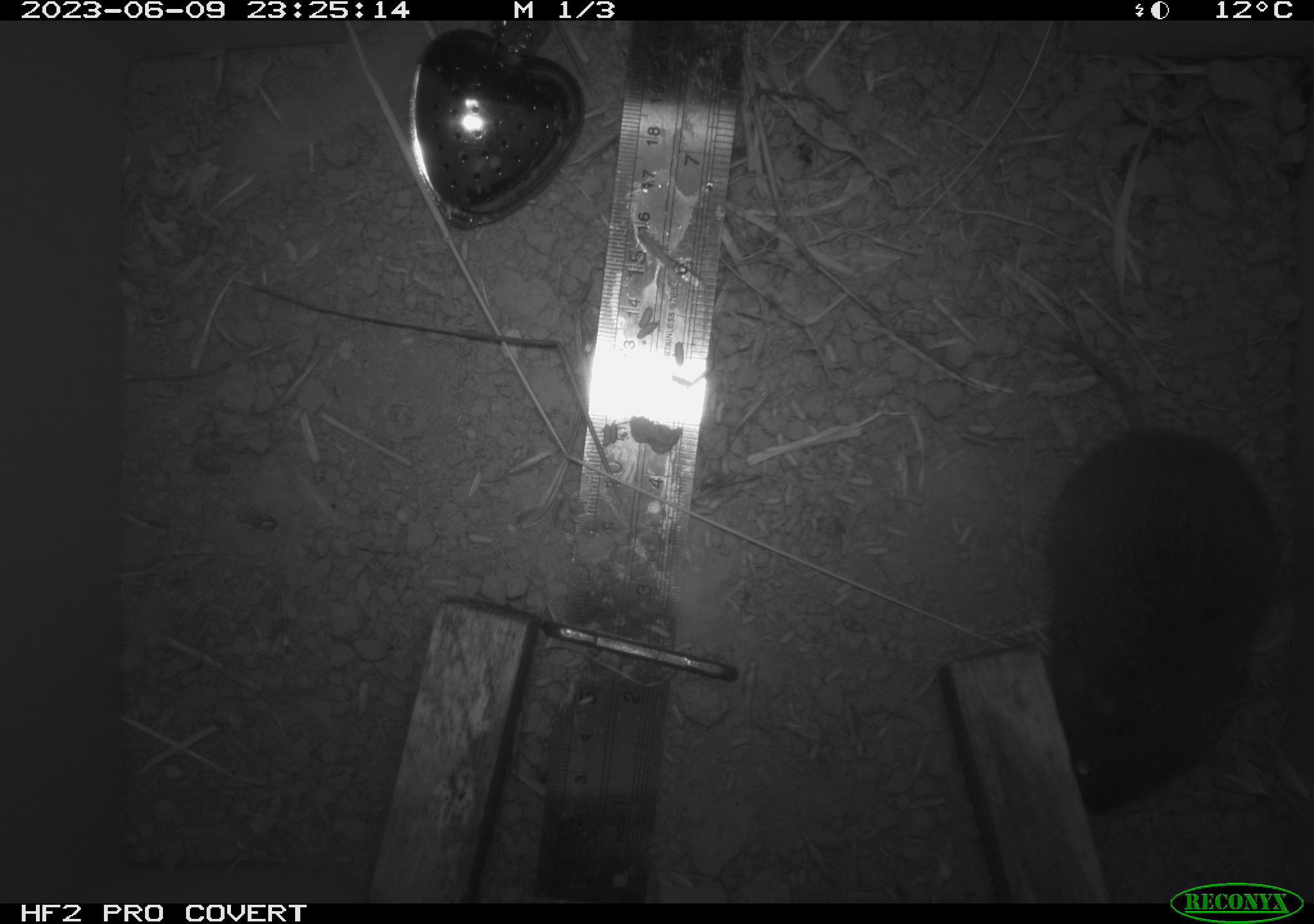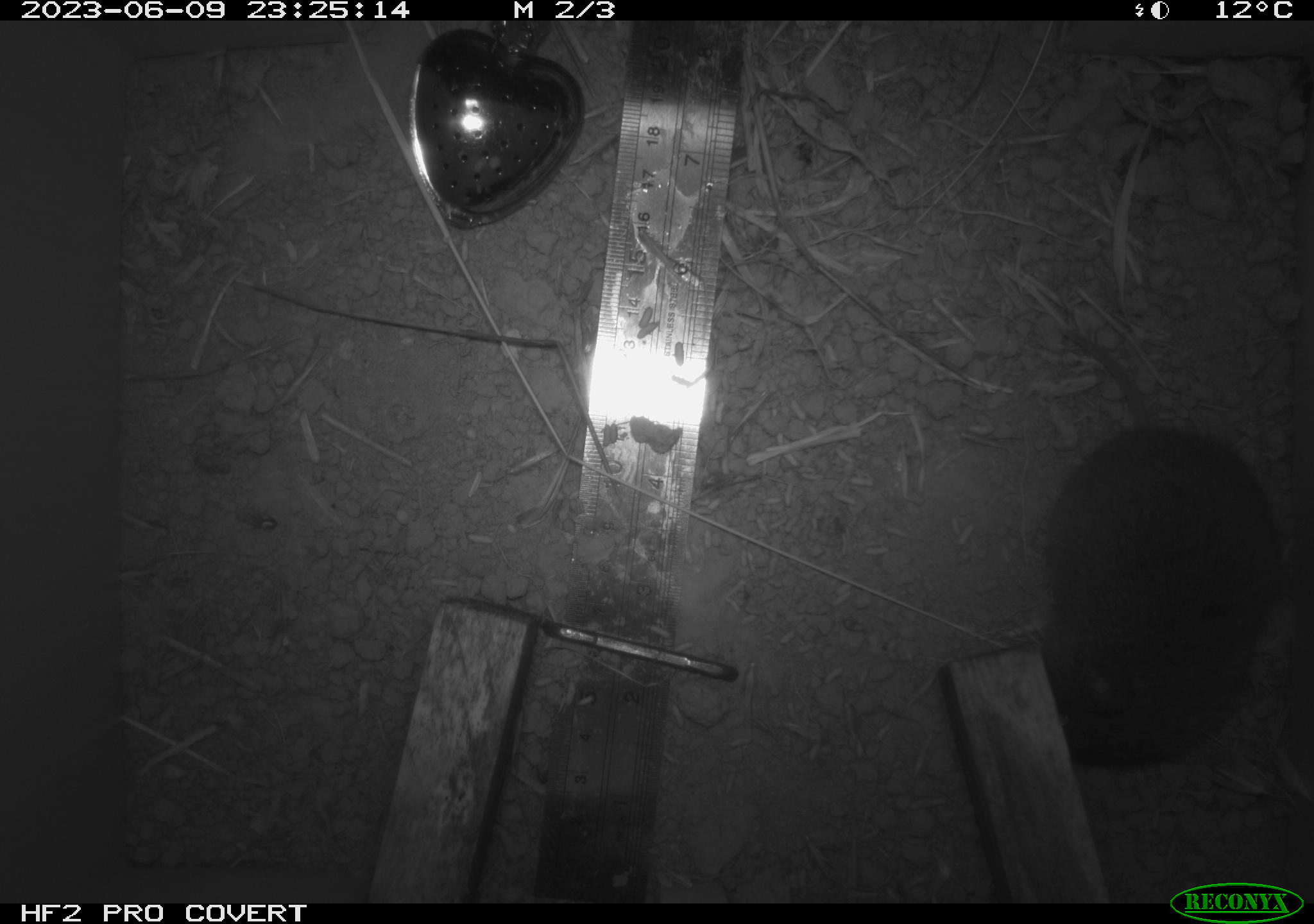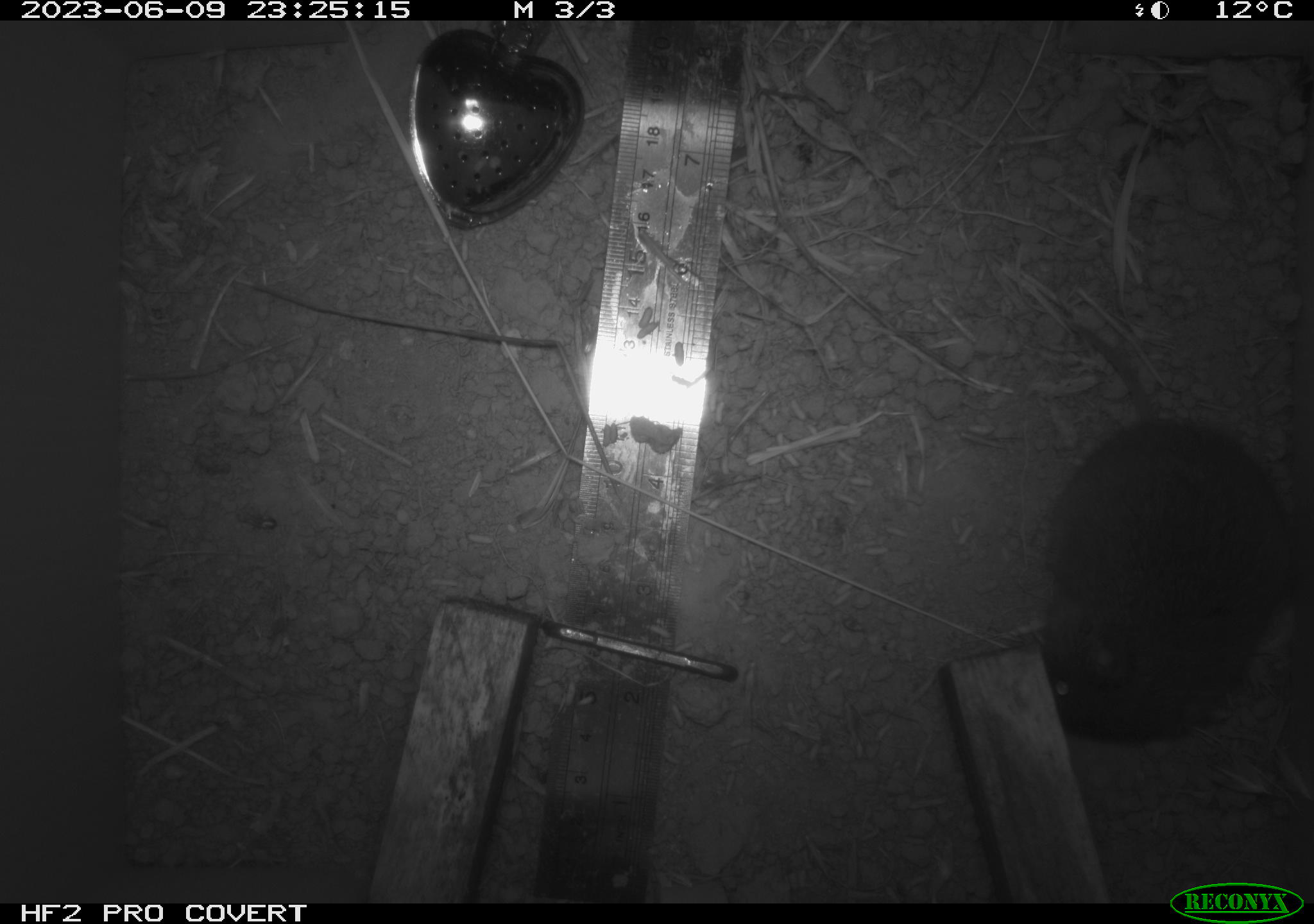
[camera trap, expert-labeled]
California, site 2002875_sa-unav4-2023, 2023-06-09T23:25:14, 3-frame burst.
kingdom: Animalia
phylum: Chordata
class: Mammalia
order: Rodentia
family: Cricetidae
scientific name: Arvicolinae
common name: voles, lemmings, and muskrats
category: arvicolinae subfamily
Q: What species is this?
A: Arvicolinae subfamily (voles, lemmings, and muskrats) (Arvicolinae).